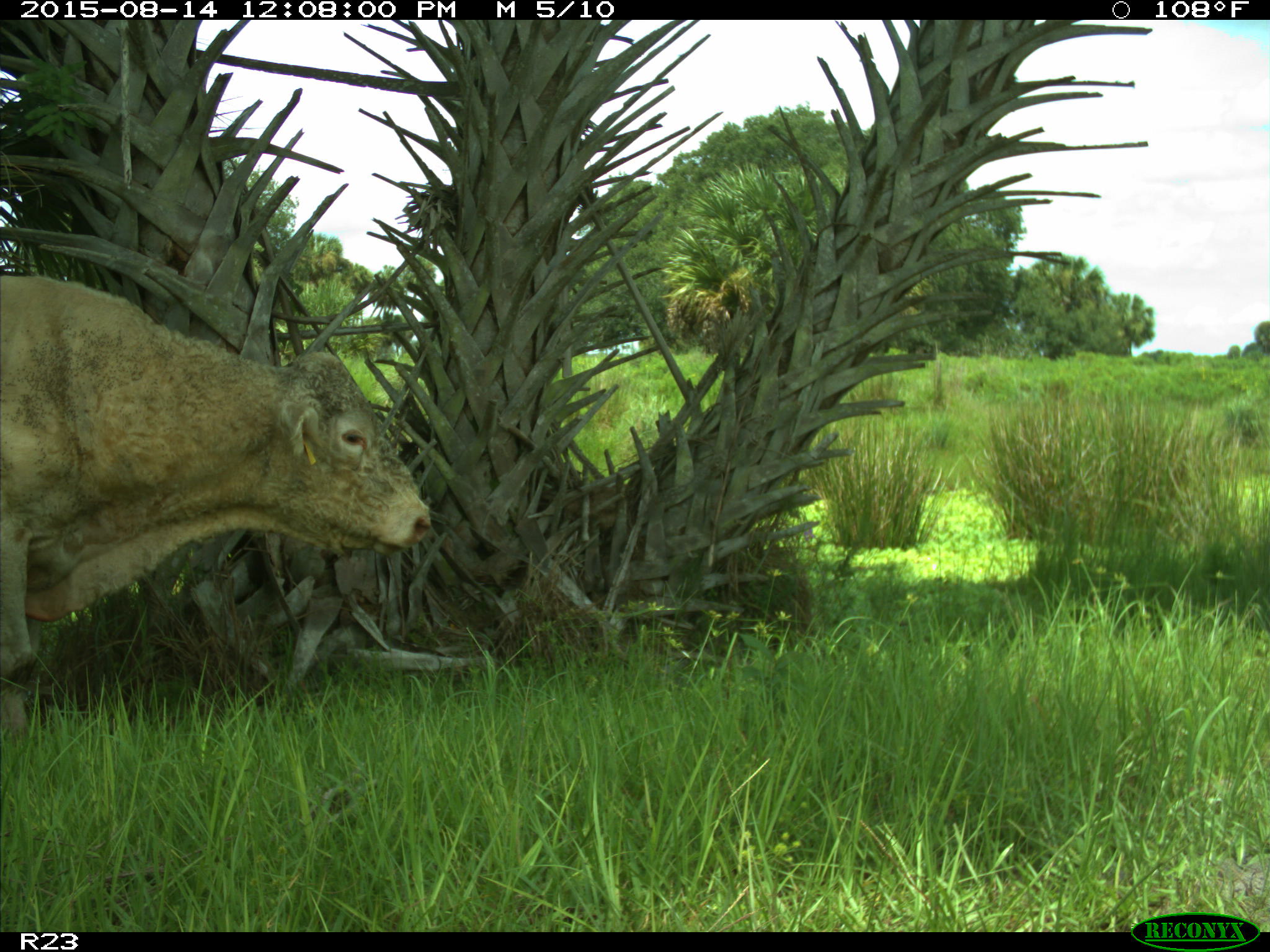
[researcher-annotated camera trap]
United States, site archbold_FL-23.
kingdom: Animalia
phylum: Chordata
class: Mammalia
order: Artiodactyla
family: Bovidae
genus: Bos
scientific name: Bos taurus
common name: domestic cow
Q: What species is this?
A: Bos taurus (domestic cow).